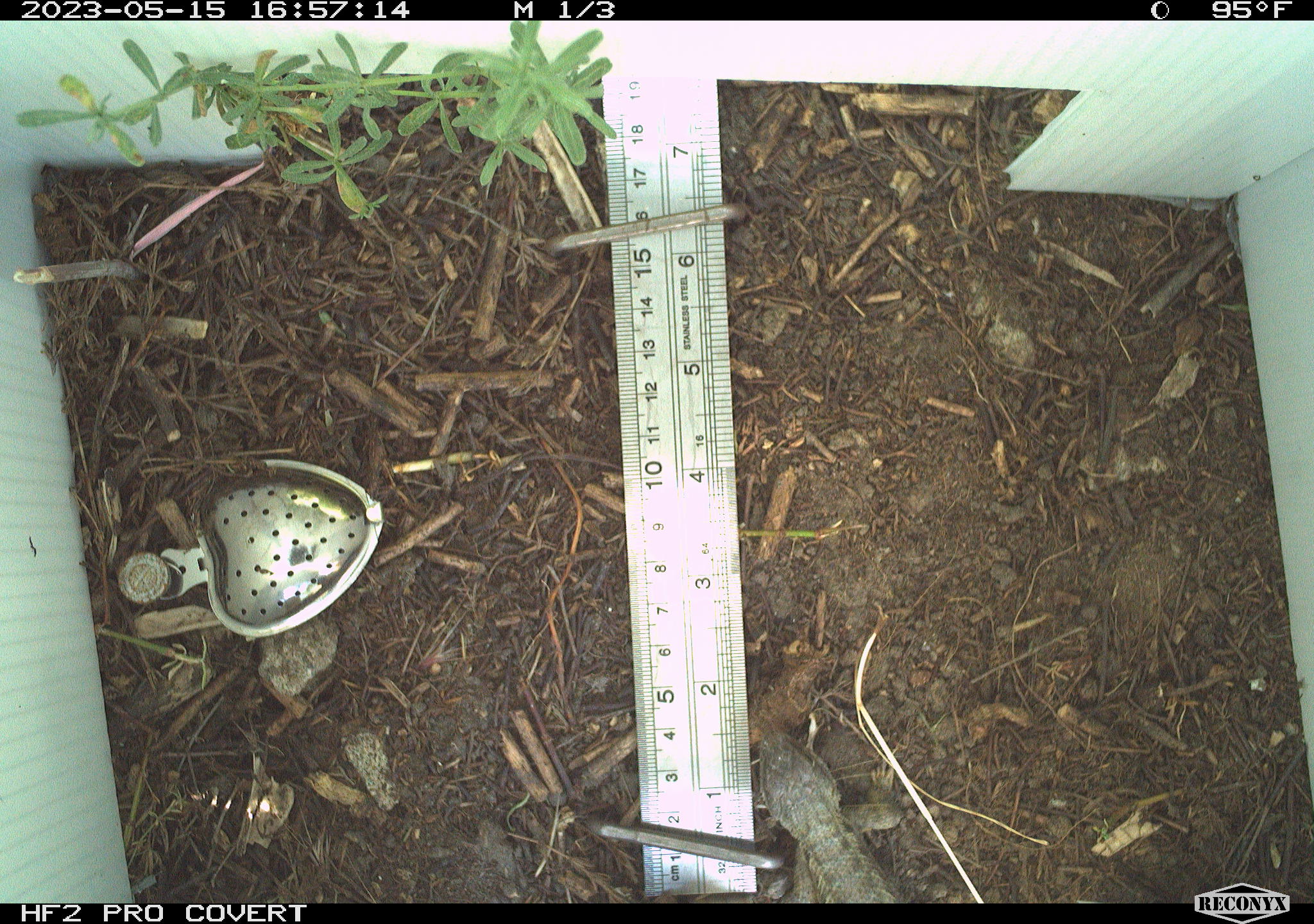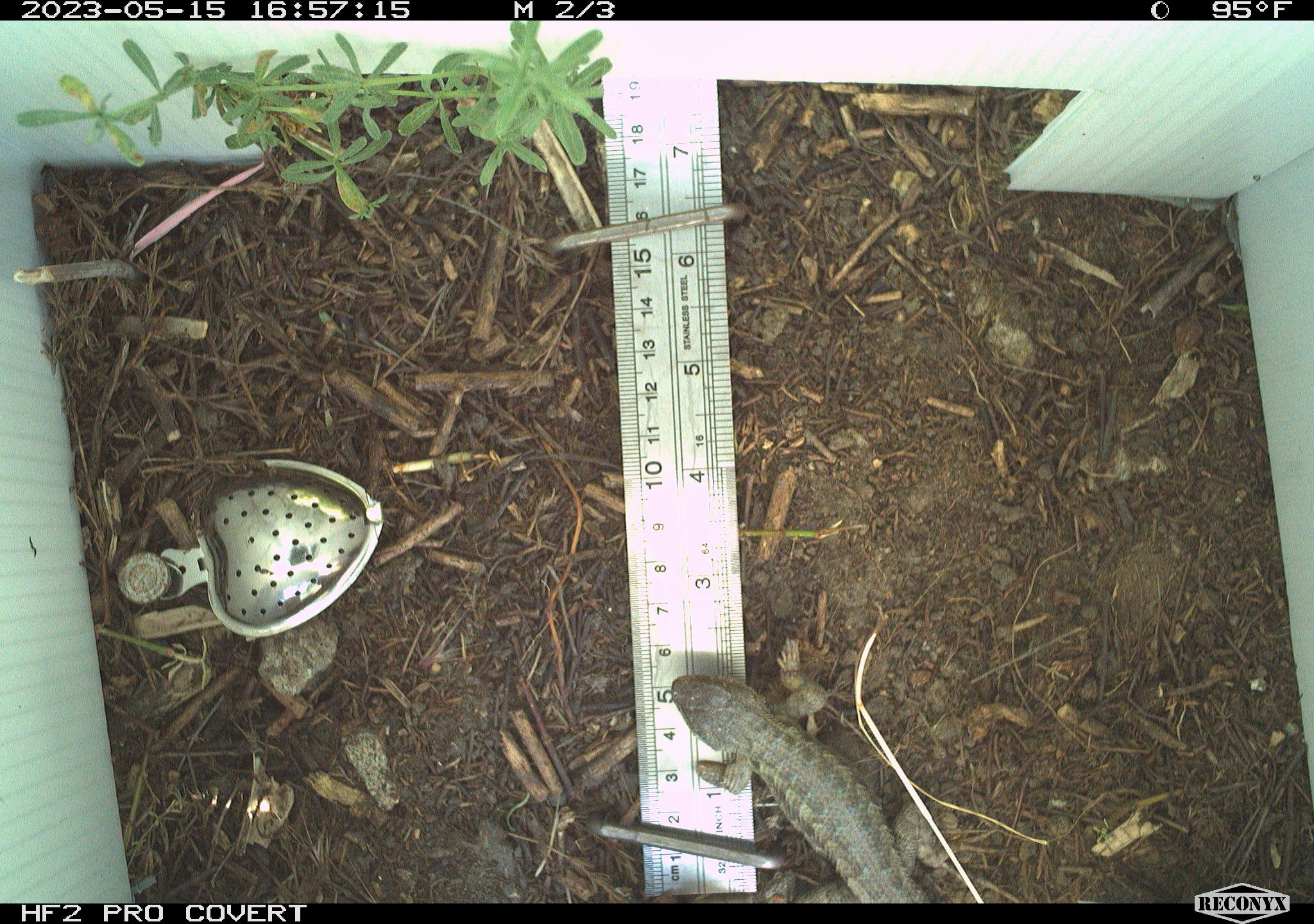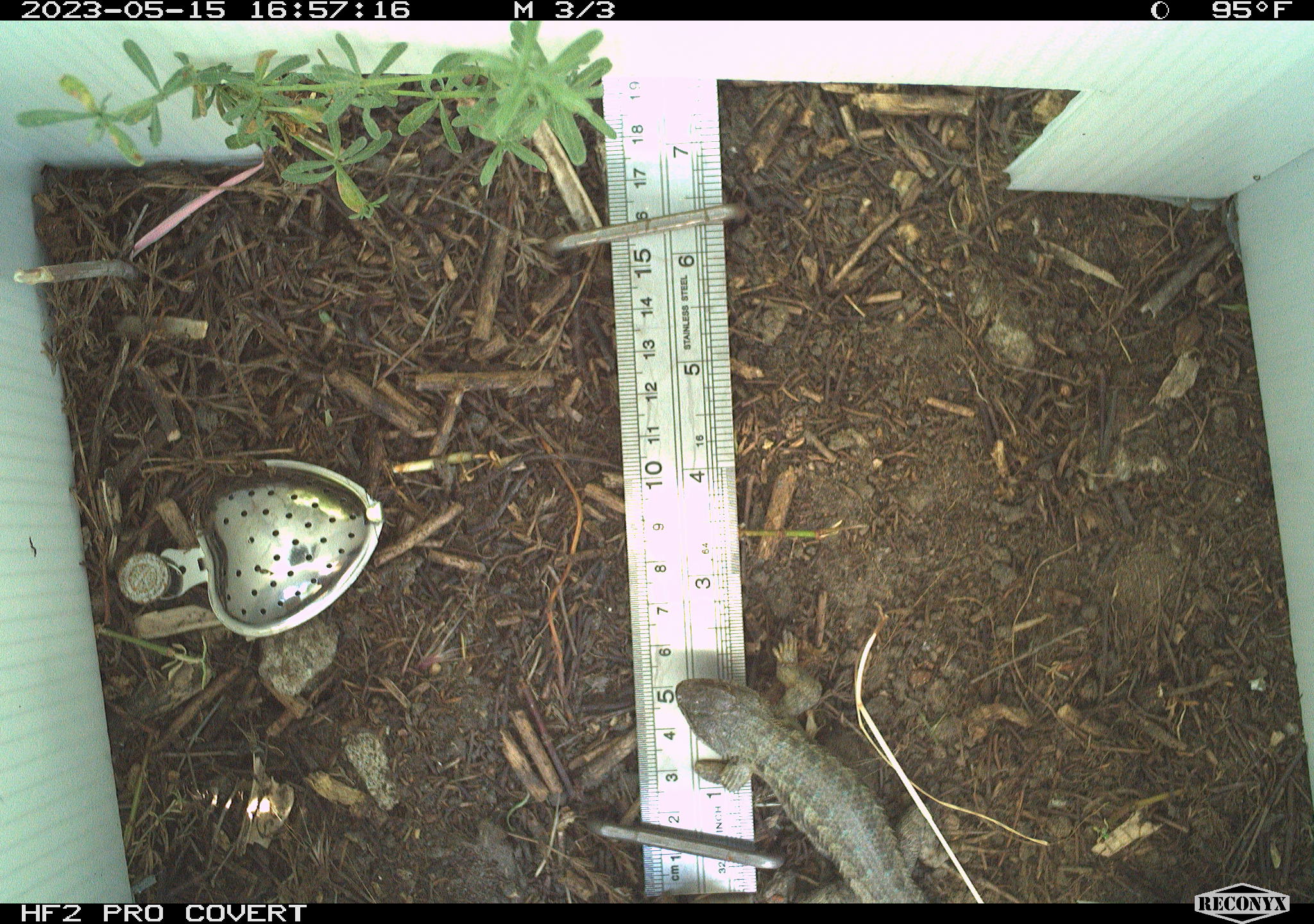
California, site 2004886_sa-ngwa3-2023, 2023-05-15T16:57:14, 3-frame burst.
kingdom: Animalia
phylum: Chordata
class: Reptilia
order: Squamata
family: Phrynosomatidae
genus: Sceloporus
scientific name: Sceloporus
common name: spiny lizards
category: sceloporus species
Sceloporus species (spiny lizards) (Sceloporus).